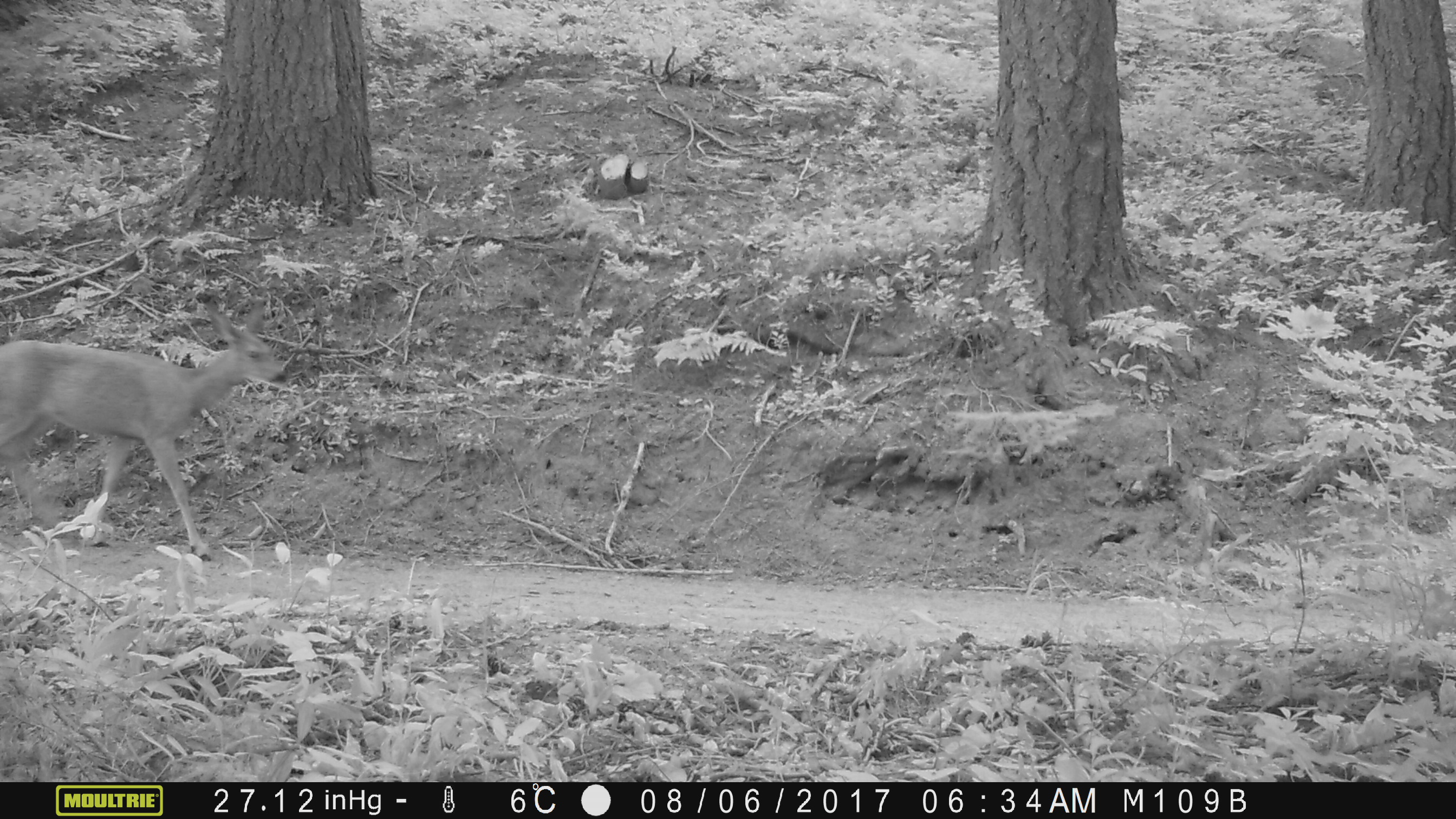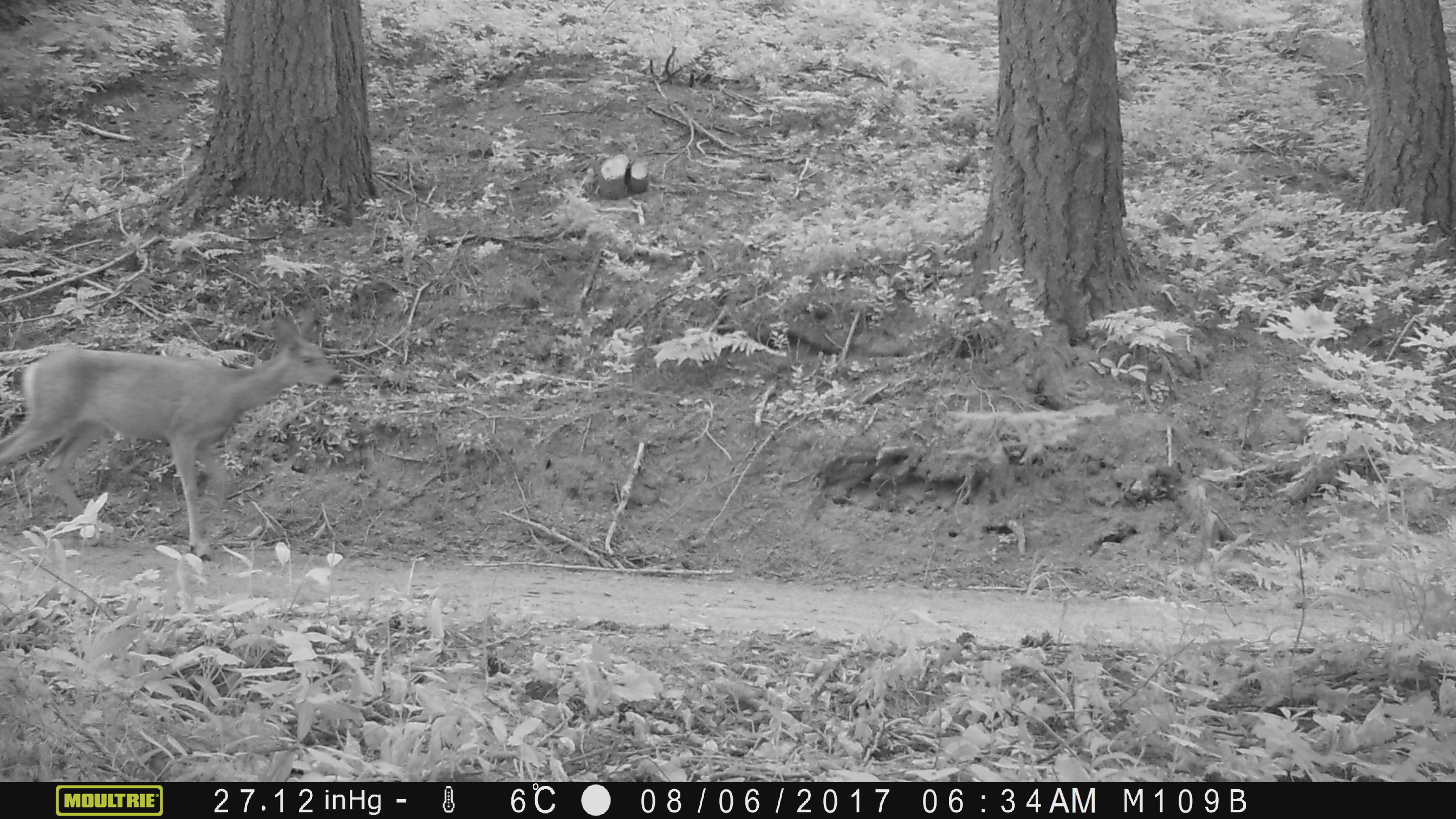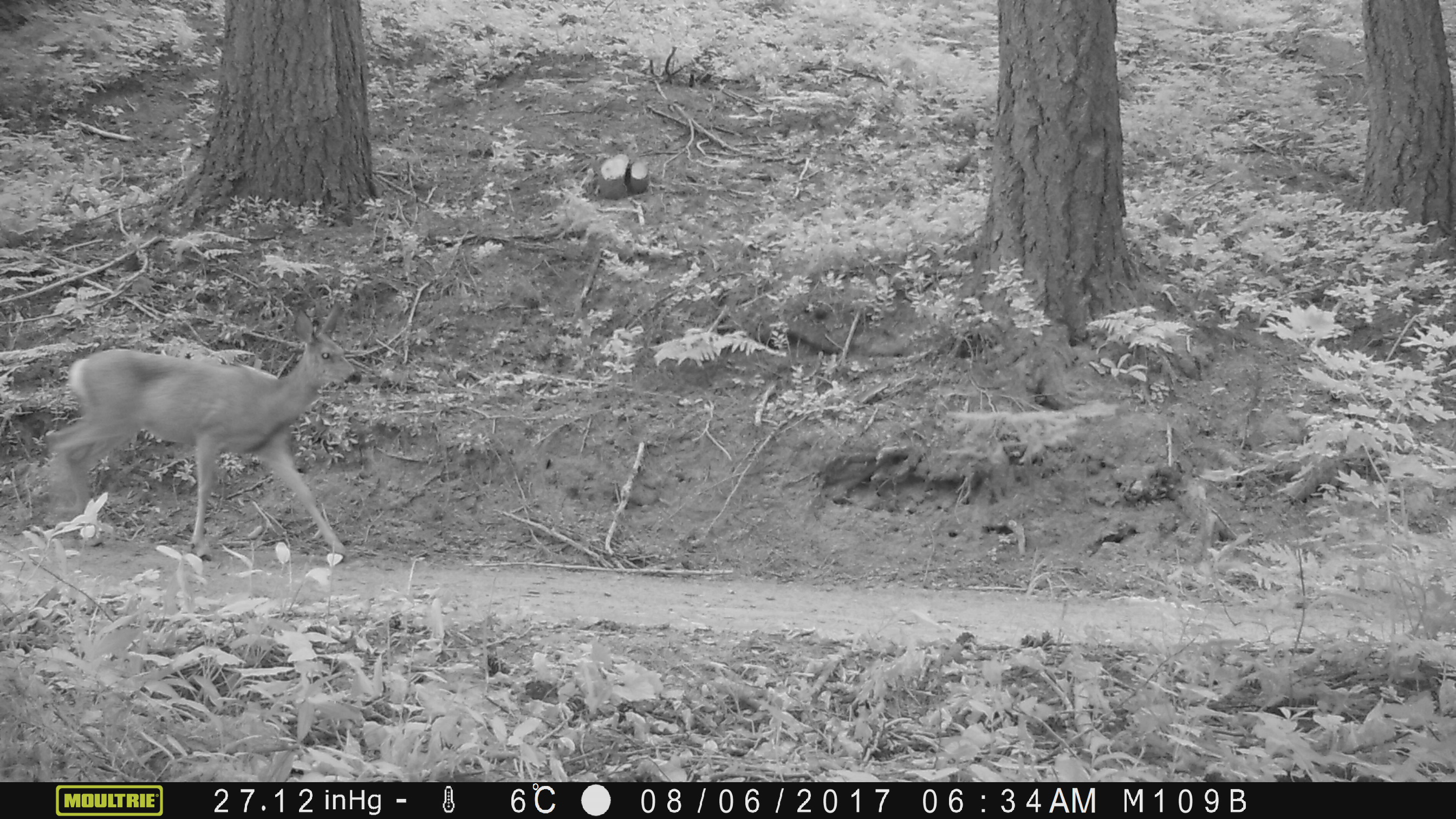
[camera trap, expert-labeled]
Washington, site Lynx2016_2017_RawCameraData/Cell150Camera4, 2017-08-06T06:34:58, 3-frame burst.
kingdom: Animalia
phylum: Chordata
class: Mammalia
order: Artiodactyla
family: Cervidae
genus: Odocoileus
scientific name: Odocoileus hemionus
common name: mule deer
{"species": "Odocoileus hemionus (mule deer)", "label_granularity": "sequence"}